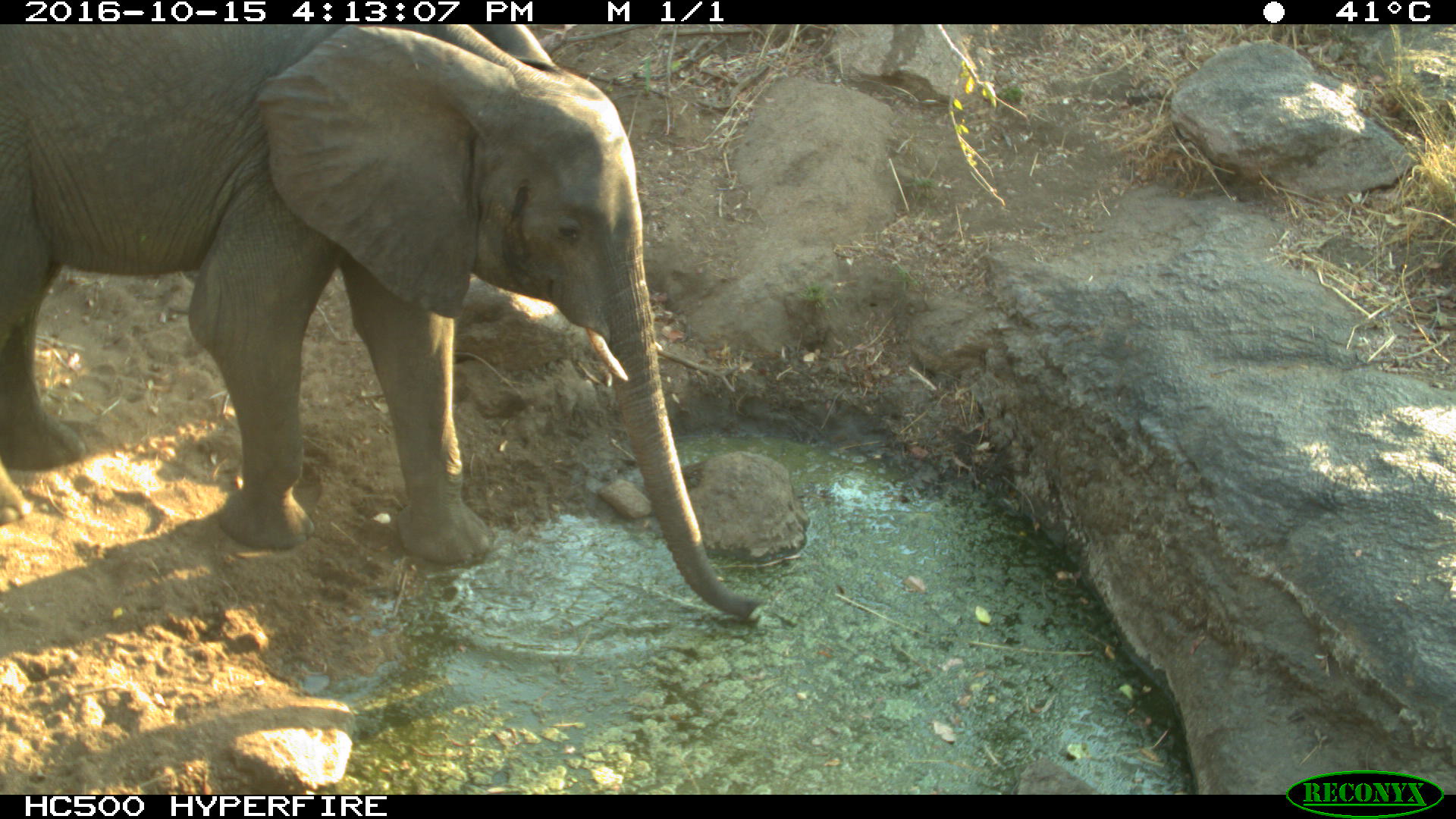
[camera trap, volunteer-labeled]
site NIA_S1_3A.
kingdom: Animalia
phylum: Chordata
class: Mammalia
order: Proboscidea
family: Elephantidae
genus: Loxodonta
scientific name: Loxodonta africana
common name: african bush elephant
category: elephant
Elephant (african bush elephant) (Loxodonta africana), count 1. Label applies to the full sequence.